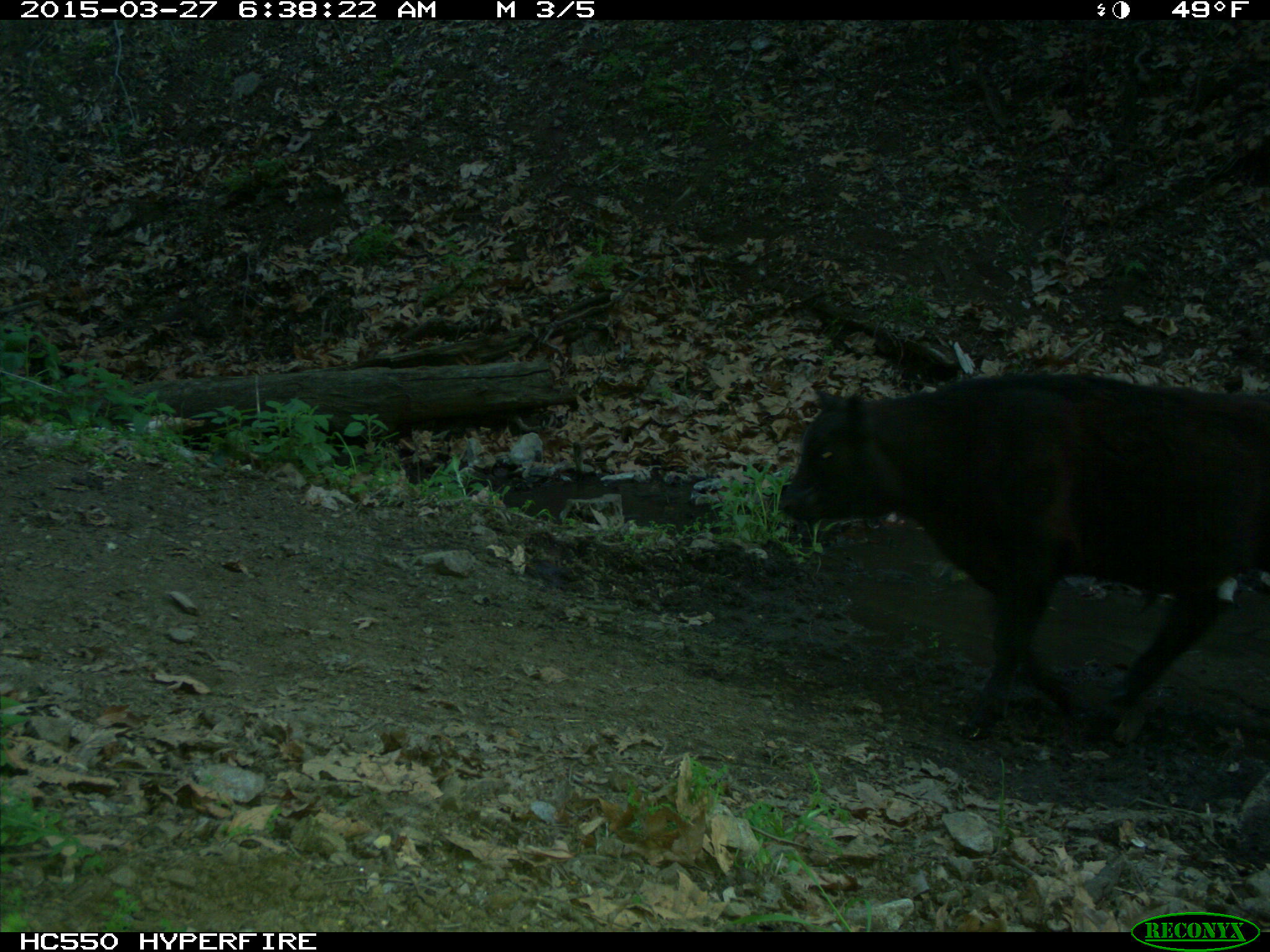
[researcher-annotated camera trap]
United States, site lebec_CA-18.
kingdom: Animalia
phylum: Chordata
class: Mammalia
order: Artiodactyla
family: Bovidae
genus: Bos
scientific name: Bos taurus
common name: domestic cow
Bos taurus (domestic cow).